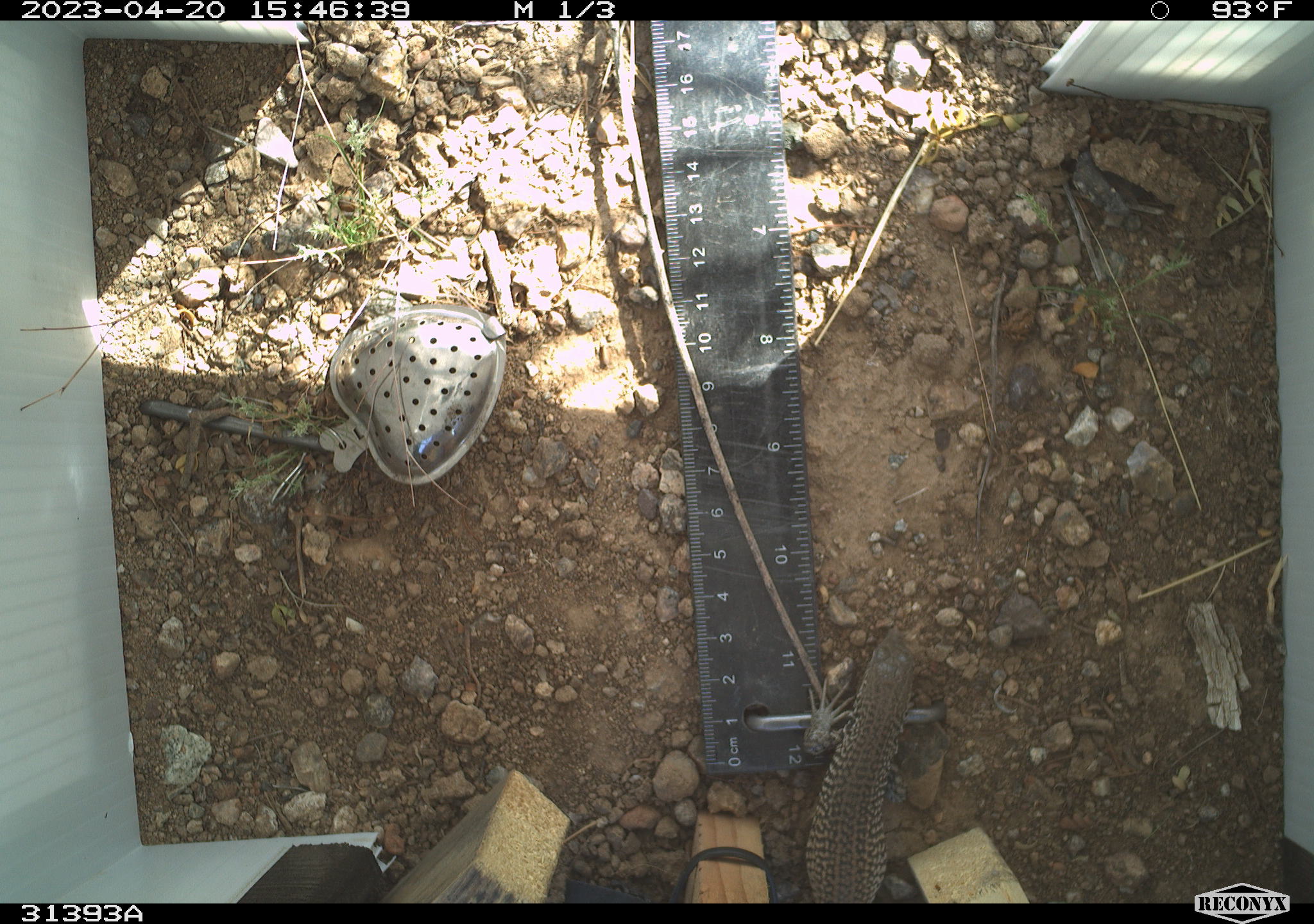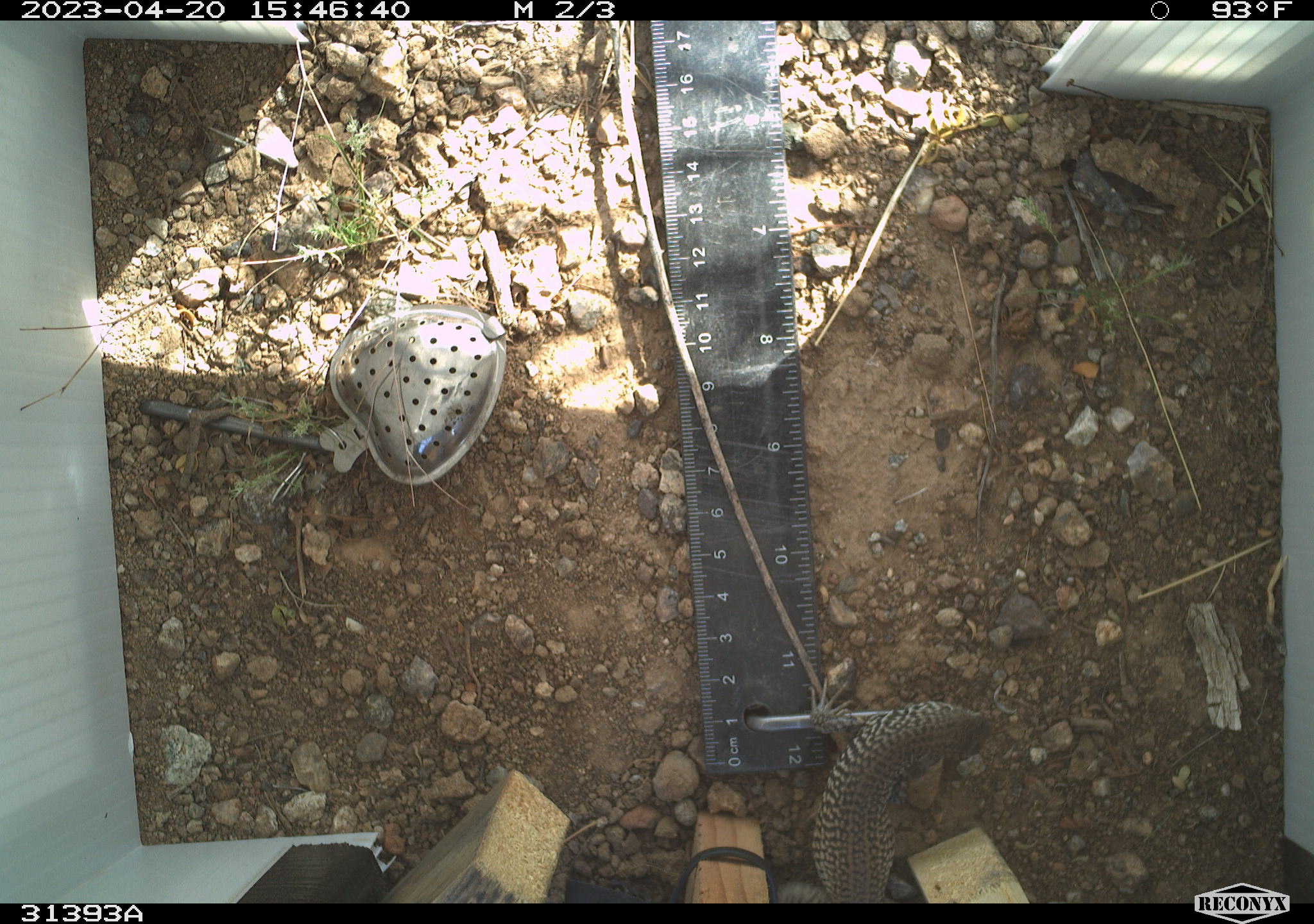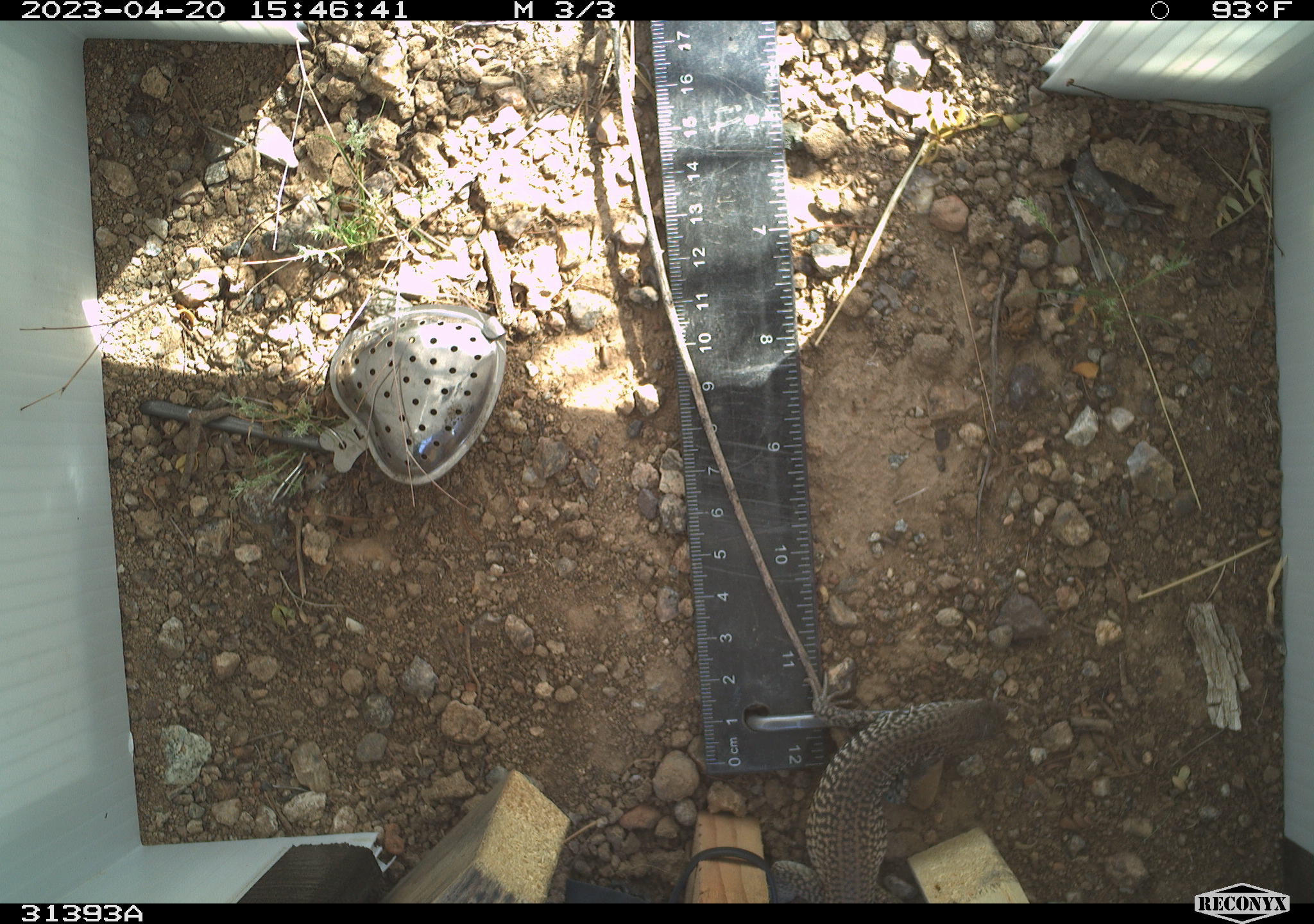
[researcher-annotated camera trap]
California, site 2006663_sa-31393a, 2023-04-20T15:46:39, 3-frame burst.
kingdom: Animalia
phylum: Chordata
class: Reptilia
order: Squamata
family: Teiidae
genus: Aspidoscelis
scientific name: Aspidoscelis tigris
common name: western whiptail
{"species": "western whiptail (Aspidoscelis tigris)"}